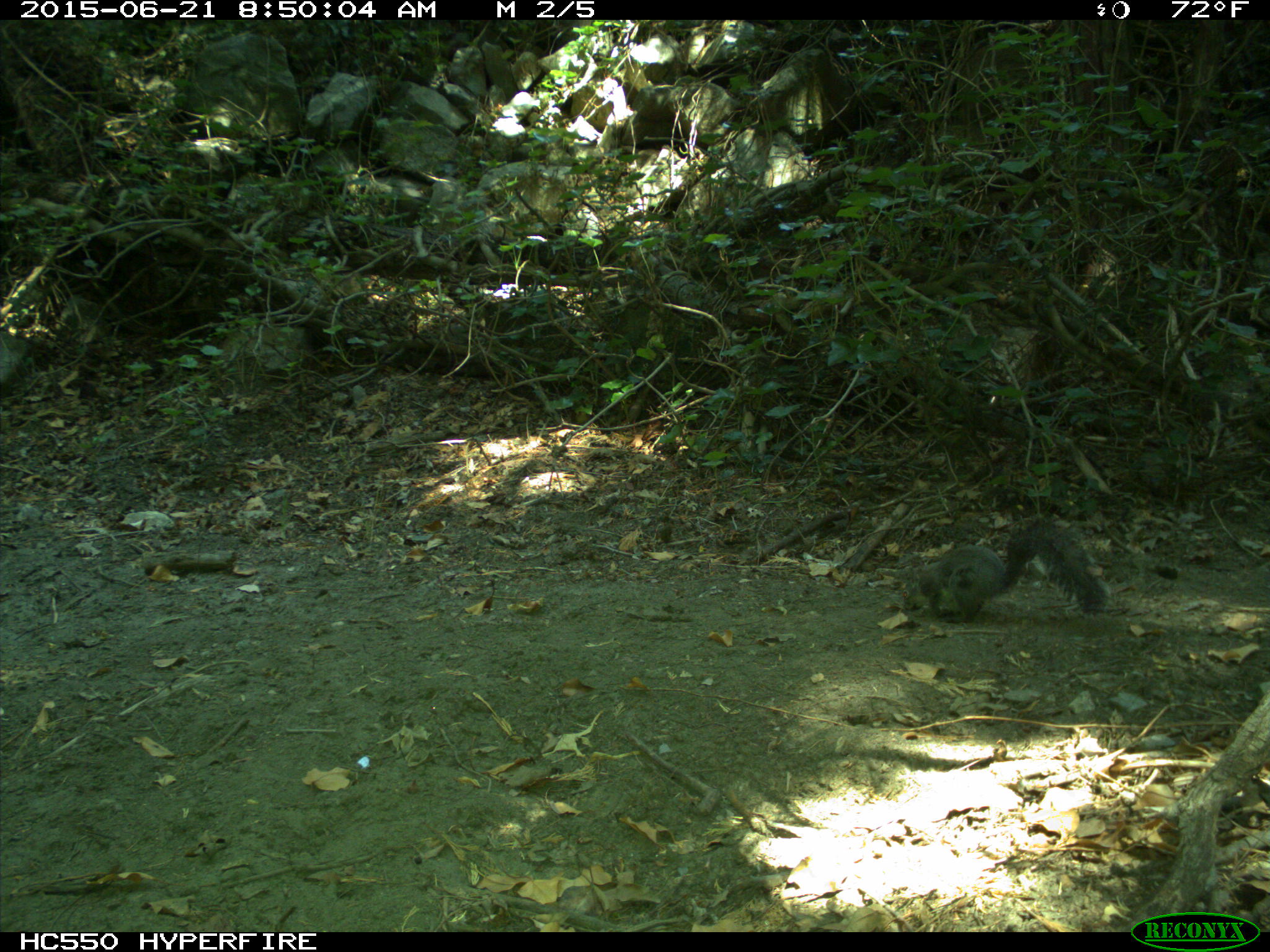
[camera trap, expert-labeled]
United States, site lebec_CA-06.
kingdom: Animalia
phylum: Chordata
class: Mammalia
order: Rodentia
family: Sciuridae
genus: Sciurus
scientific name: Sciurus carolinensis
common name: eastern gray squirrel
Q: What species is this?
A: Sciurus carolinensis (eastern gray squirrel).